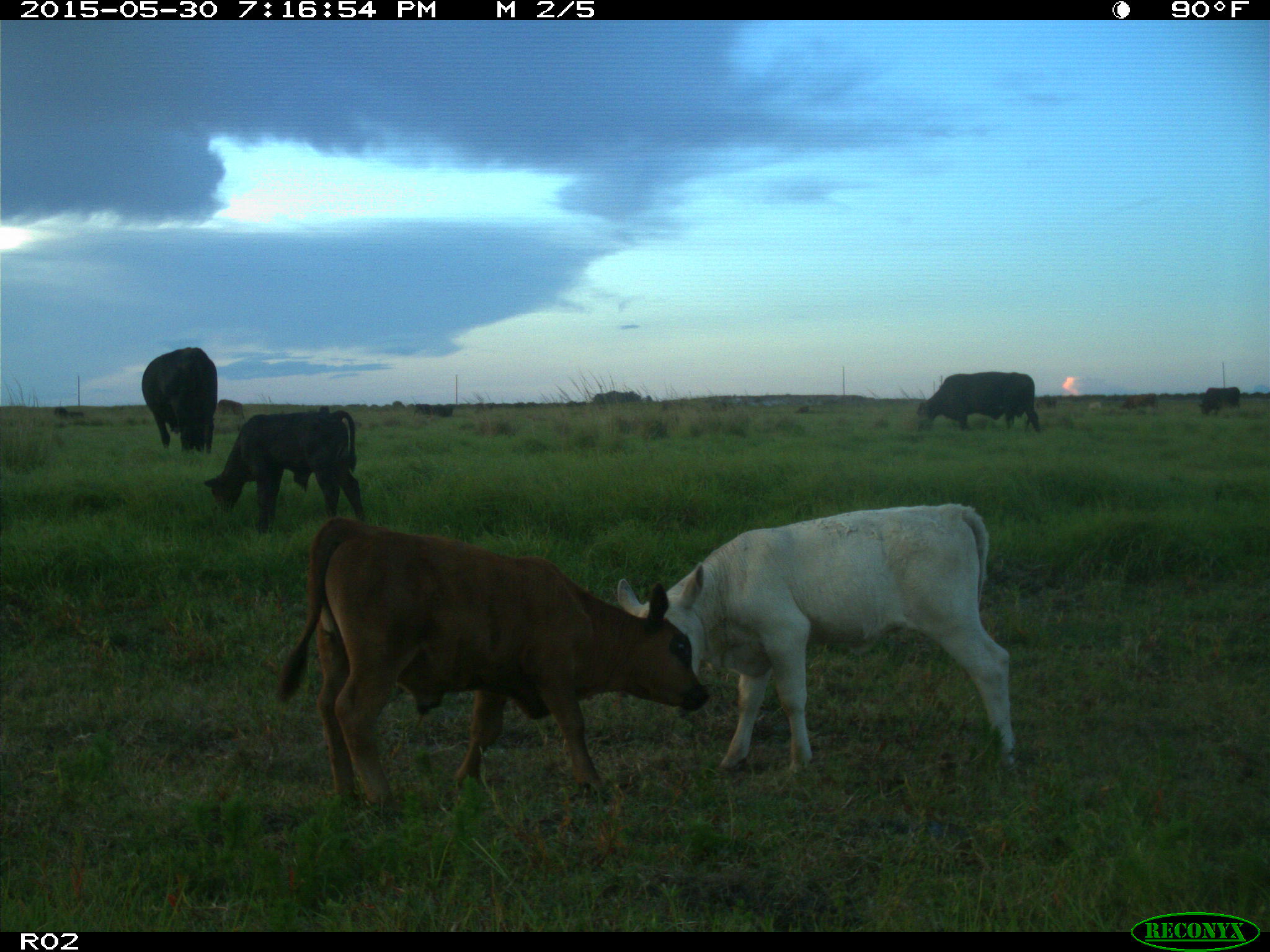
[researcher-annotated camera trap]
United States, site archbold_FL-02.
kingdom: Animalia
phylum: Chordata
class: Mammalia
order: Artiodactyla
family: Bovidae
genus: Bos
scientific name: Bos taurus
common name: domestic cow